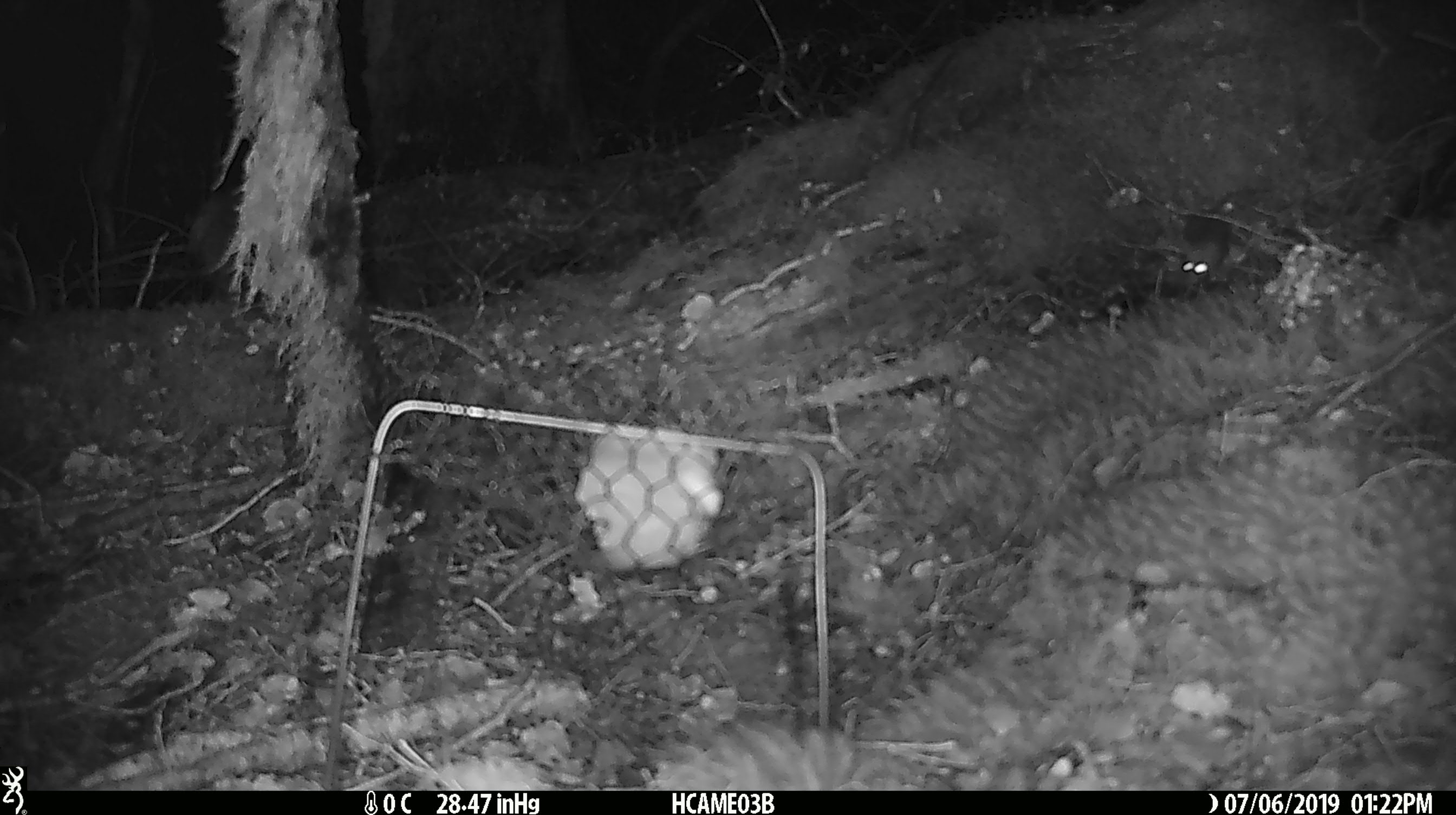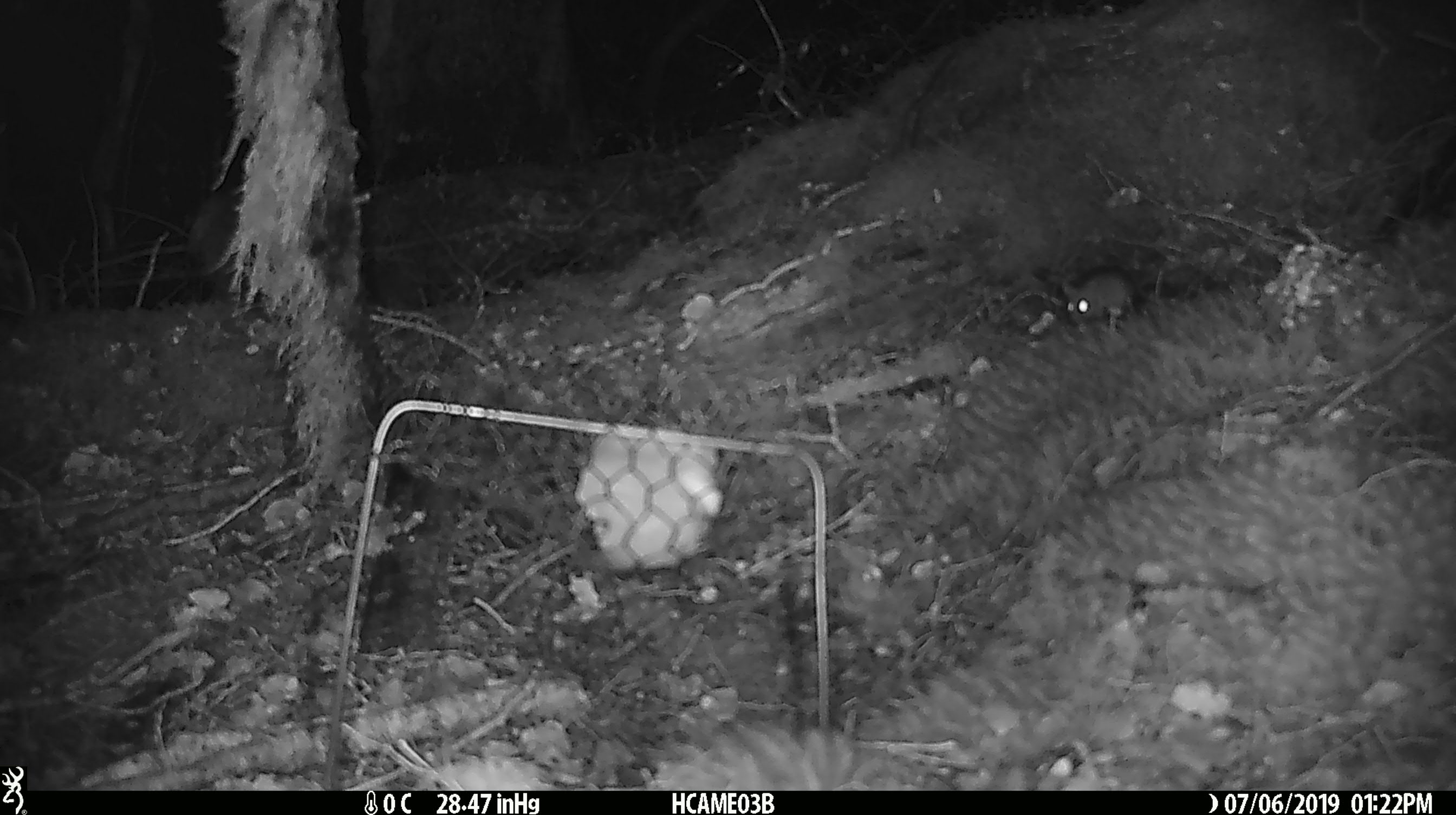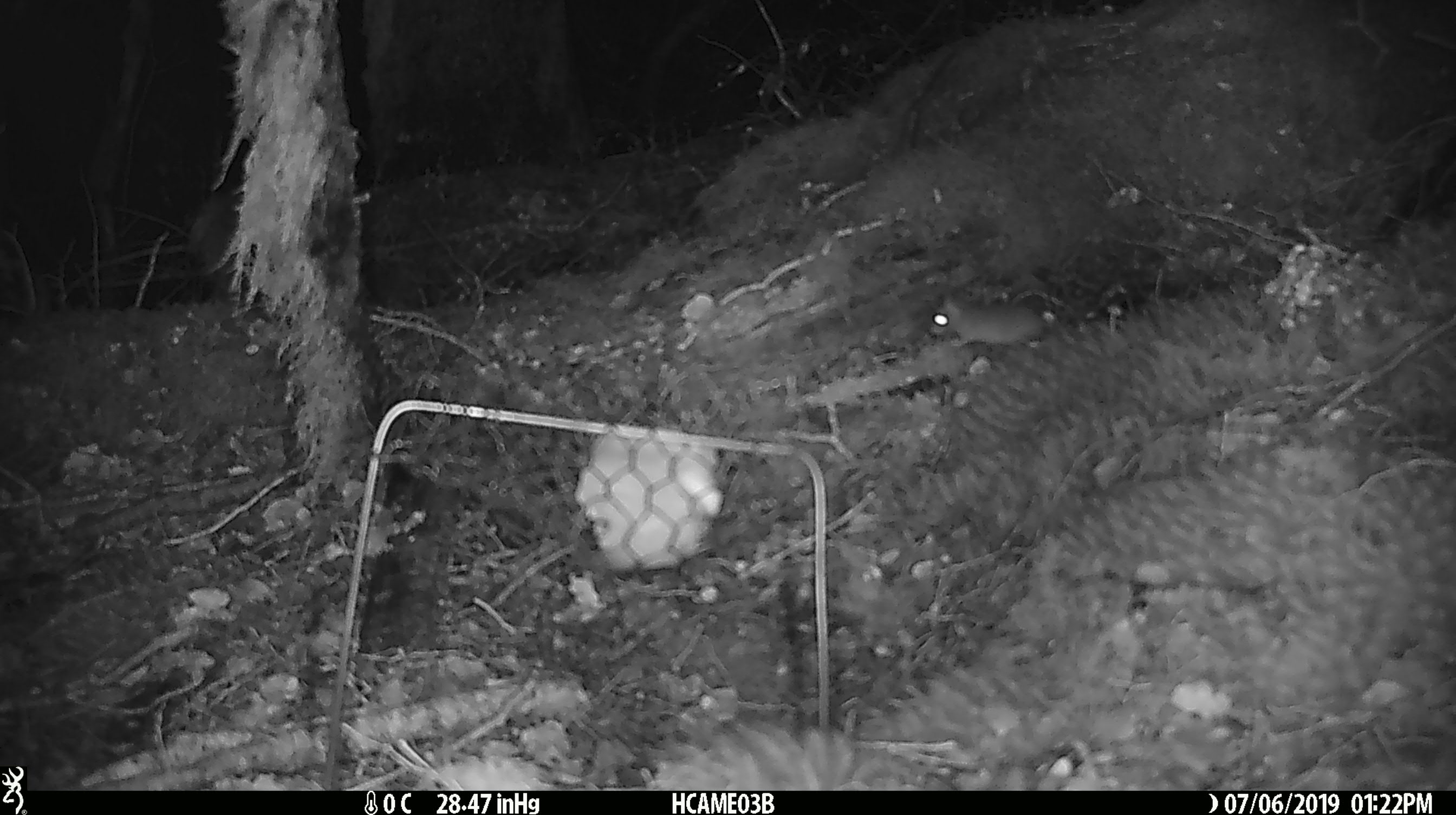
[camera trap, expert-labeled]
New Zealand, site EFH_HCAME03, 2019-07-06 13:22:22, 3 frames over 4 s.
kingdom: Animalia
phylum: Chordata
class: Mammalia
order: Rodentia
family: Muridae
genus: Mus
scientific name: Mus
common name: mouse